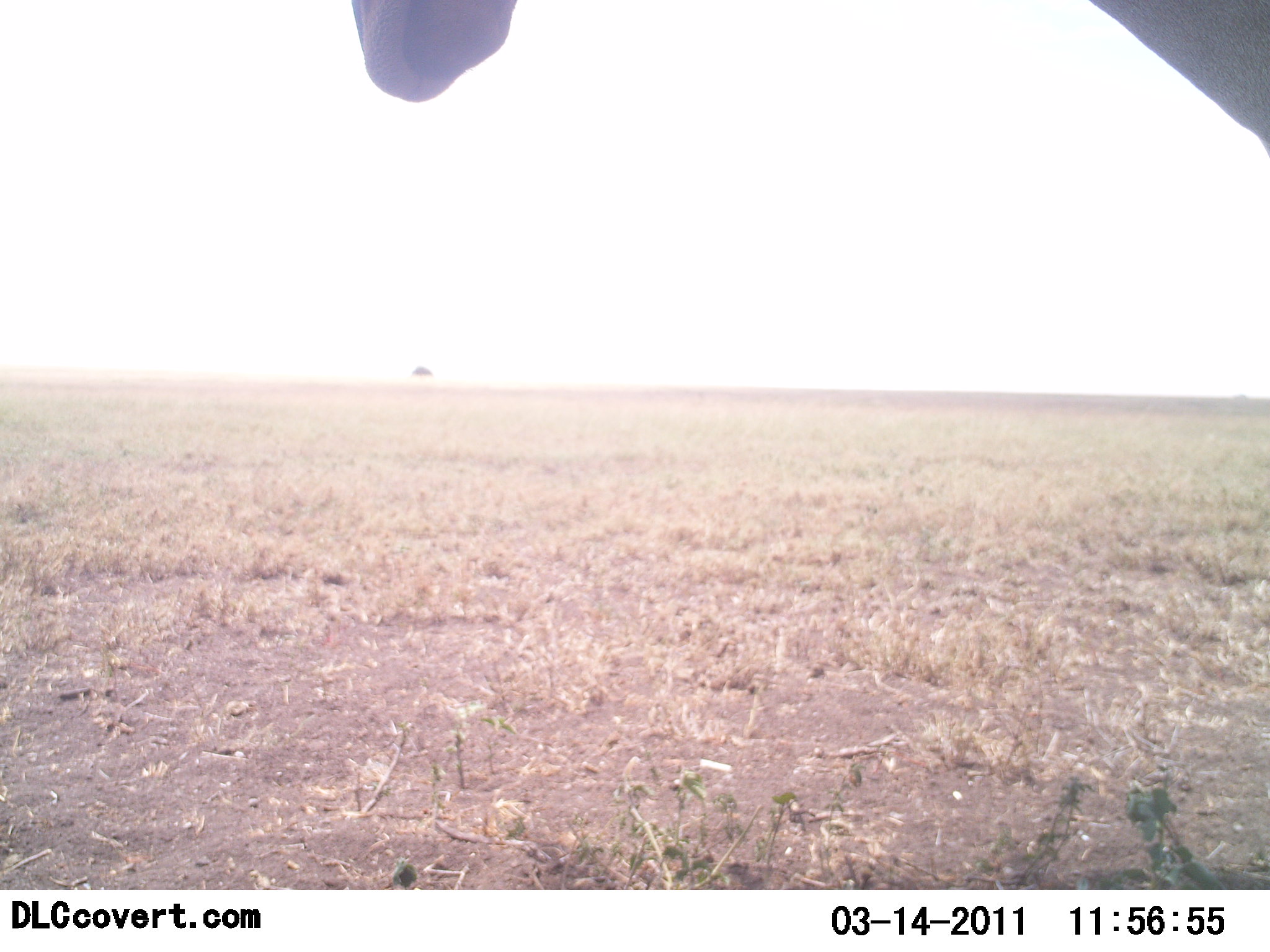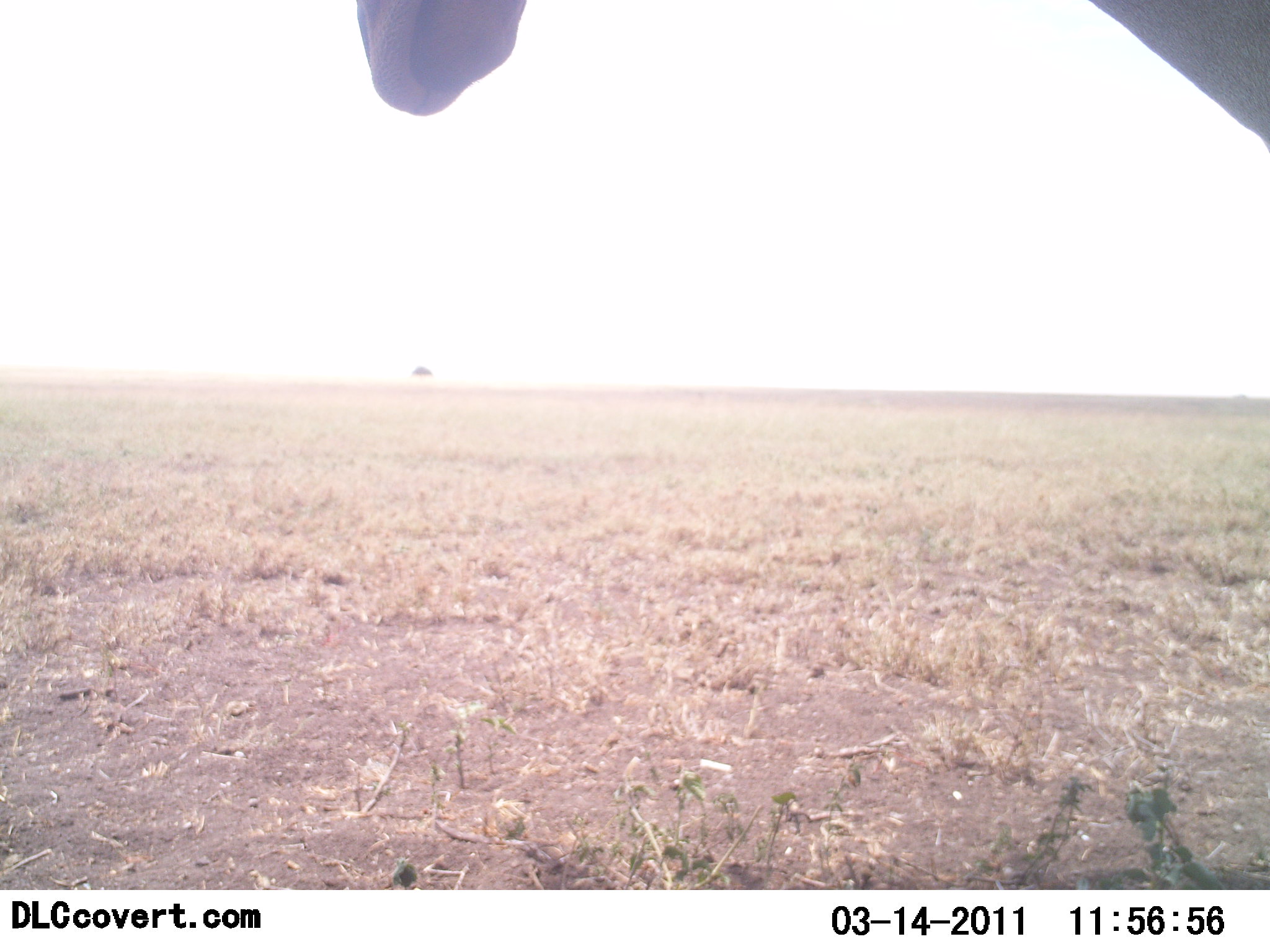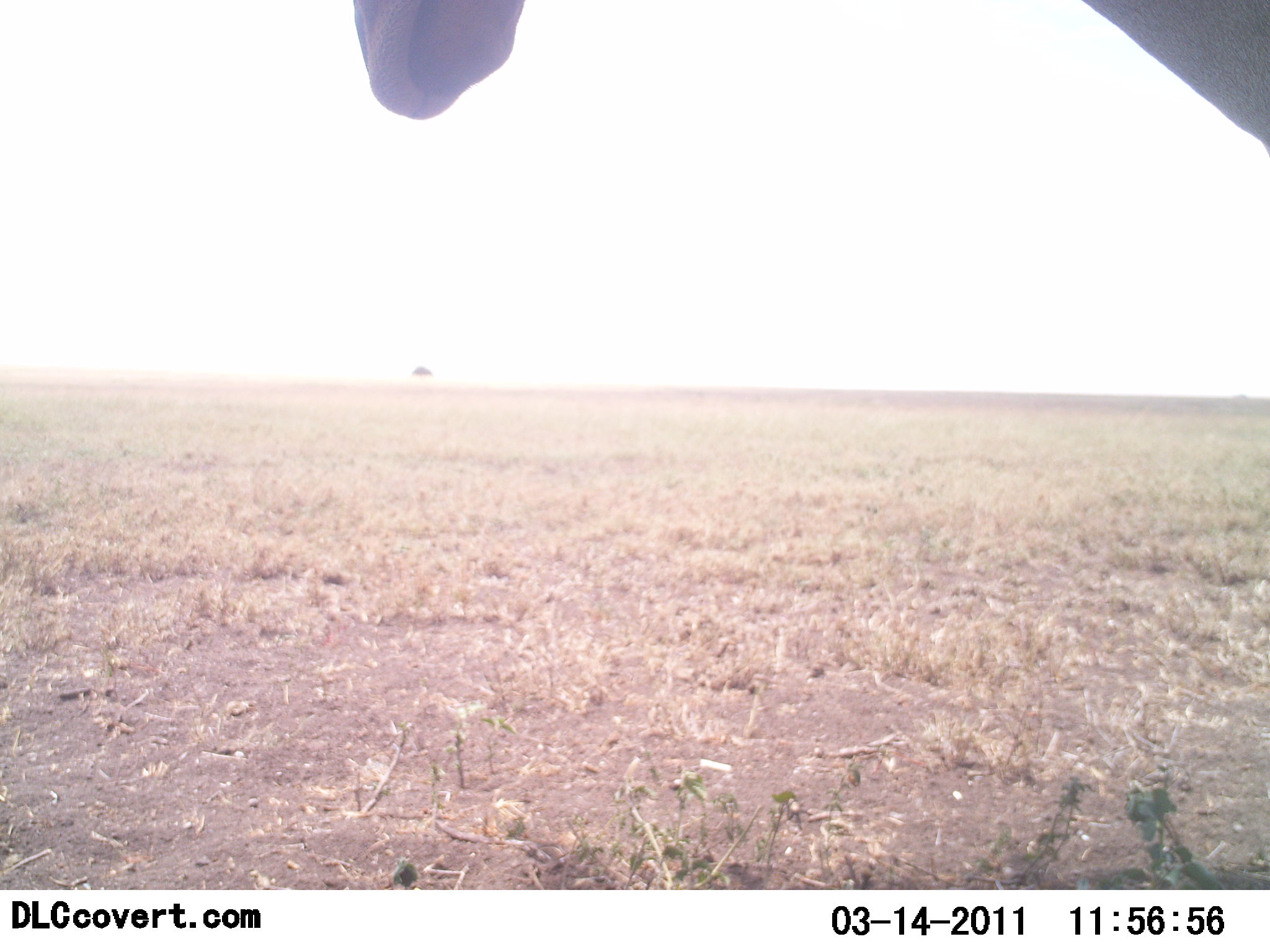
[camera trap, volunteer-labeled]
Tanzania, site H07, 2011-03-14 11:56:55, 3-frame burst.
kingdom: Animalia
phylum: Chordata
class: Mammalia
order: Artiodactyla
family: Giraffidae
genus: Giraffa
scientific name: Giraffa camelopardalis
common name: giraffe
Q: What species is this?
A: Giraffe (Giraffa camelopardalis).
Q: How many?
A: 1.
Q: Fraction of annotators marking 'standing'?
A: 100%.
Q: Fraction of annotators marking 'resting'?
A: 0%.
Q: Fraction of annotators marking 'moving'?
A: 0%.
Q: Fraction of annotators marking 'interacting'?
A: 0%.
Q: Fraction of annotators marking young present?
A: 0%.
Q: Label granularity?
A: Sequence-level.